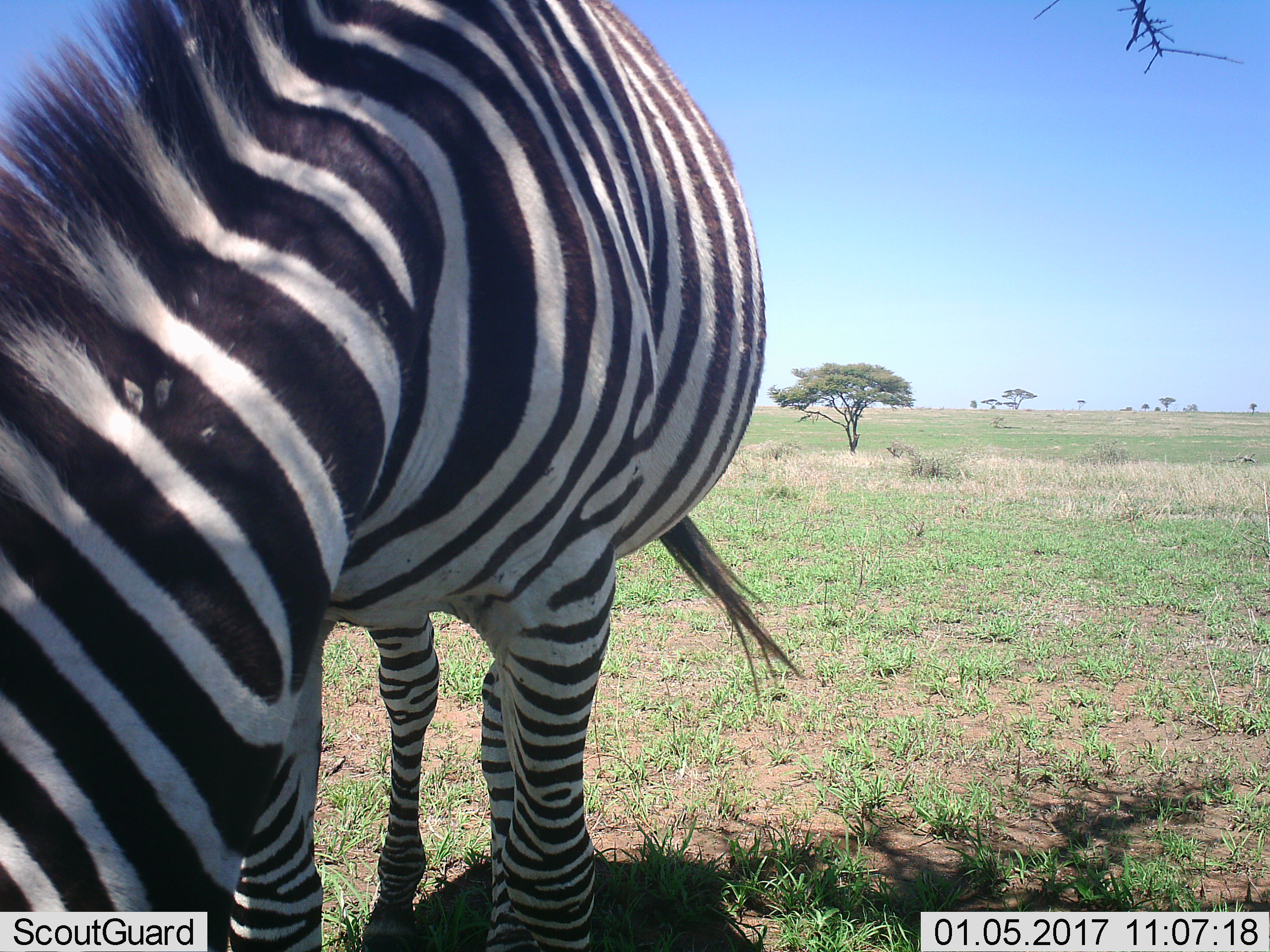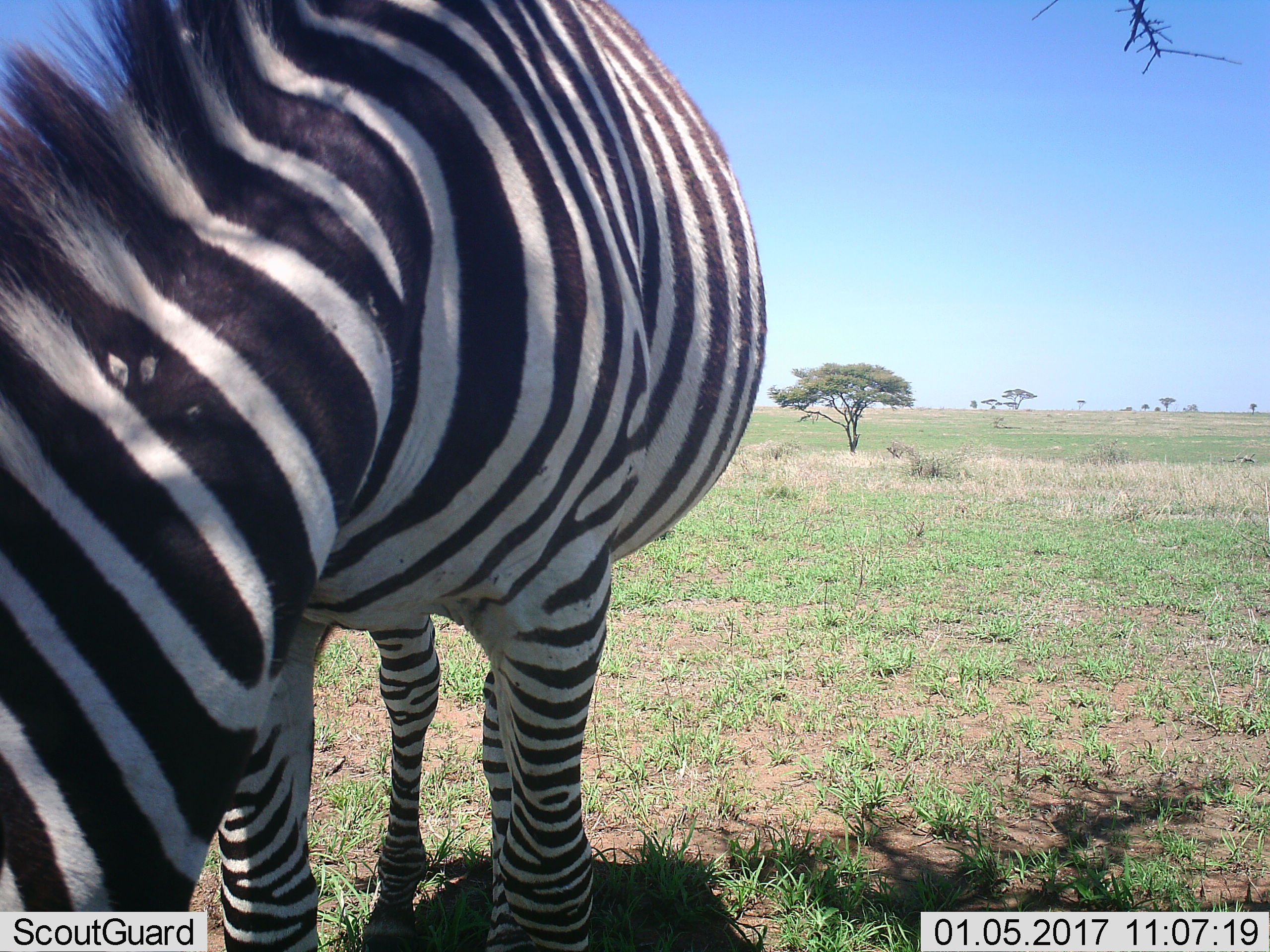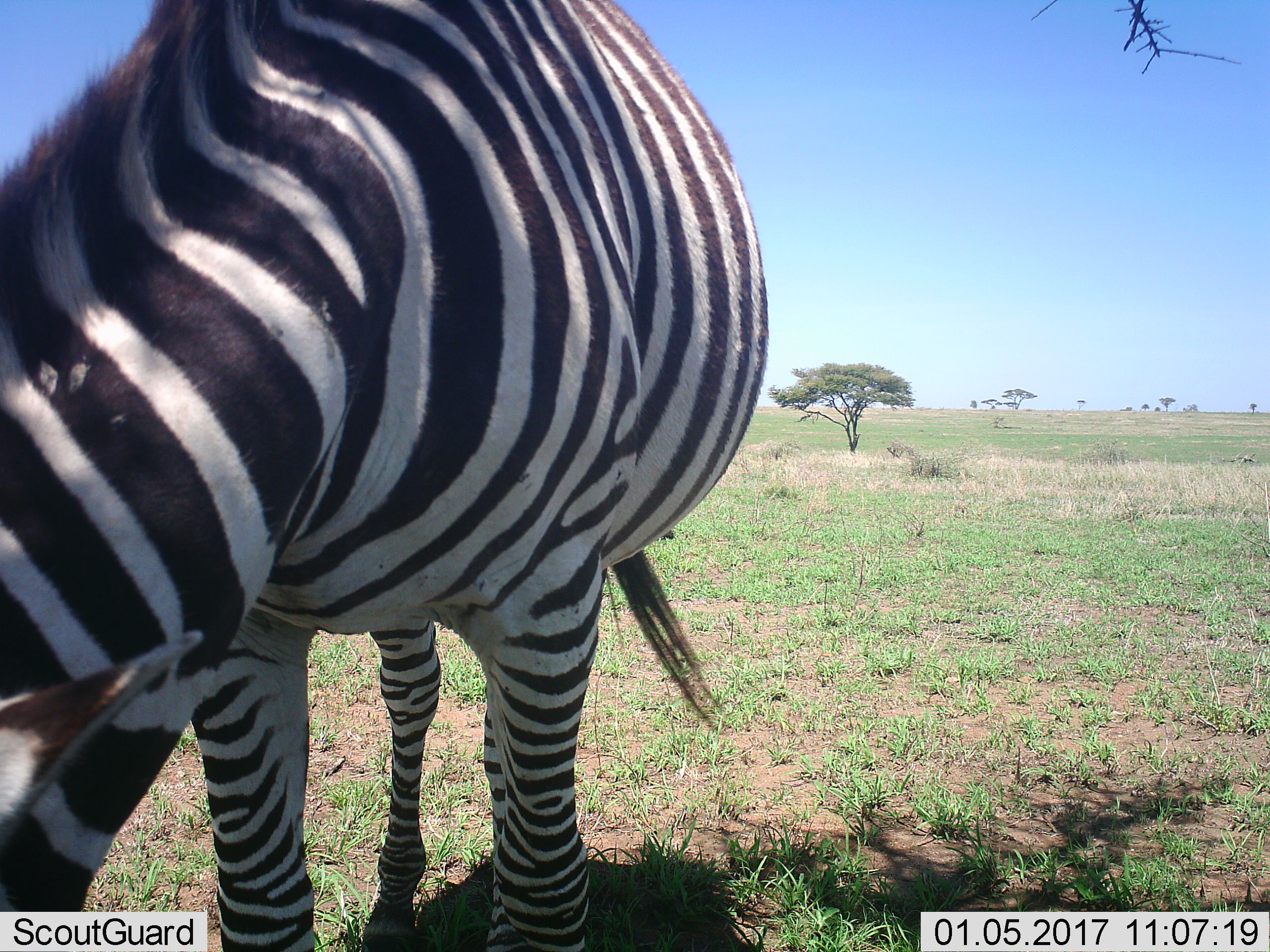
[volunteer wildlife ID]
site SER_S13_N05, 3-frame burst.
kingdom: Animalia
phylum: Chordata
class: Mammalia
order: Perissodactyla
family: Equidae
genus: Equus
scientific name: Equus quagga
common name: plains zebra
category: zebraplains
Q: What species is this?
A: Zebraplains (plains zebra) (Equus quagga).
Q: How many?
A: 1.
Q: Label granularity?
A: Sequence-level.